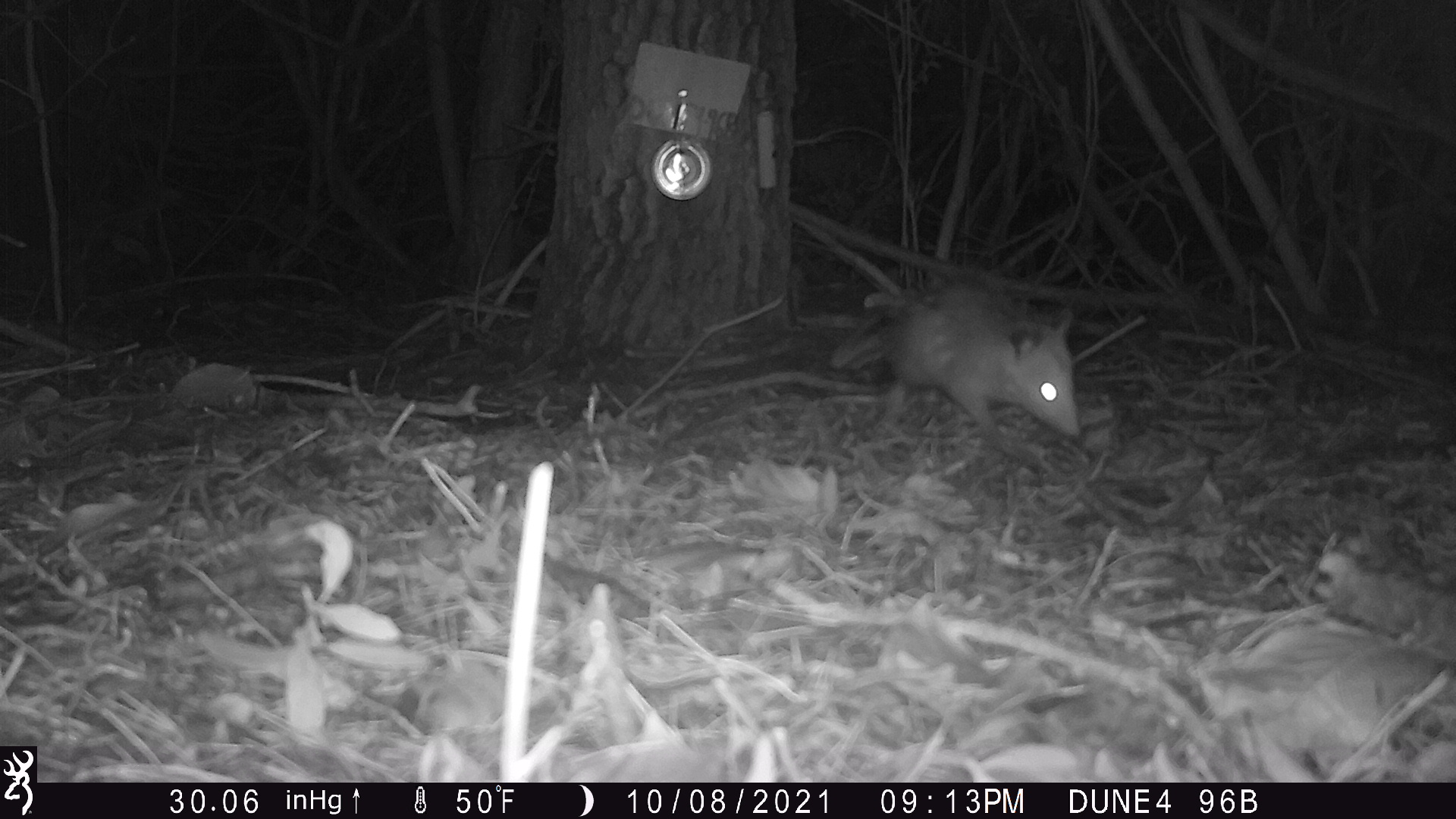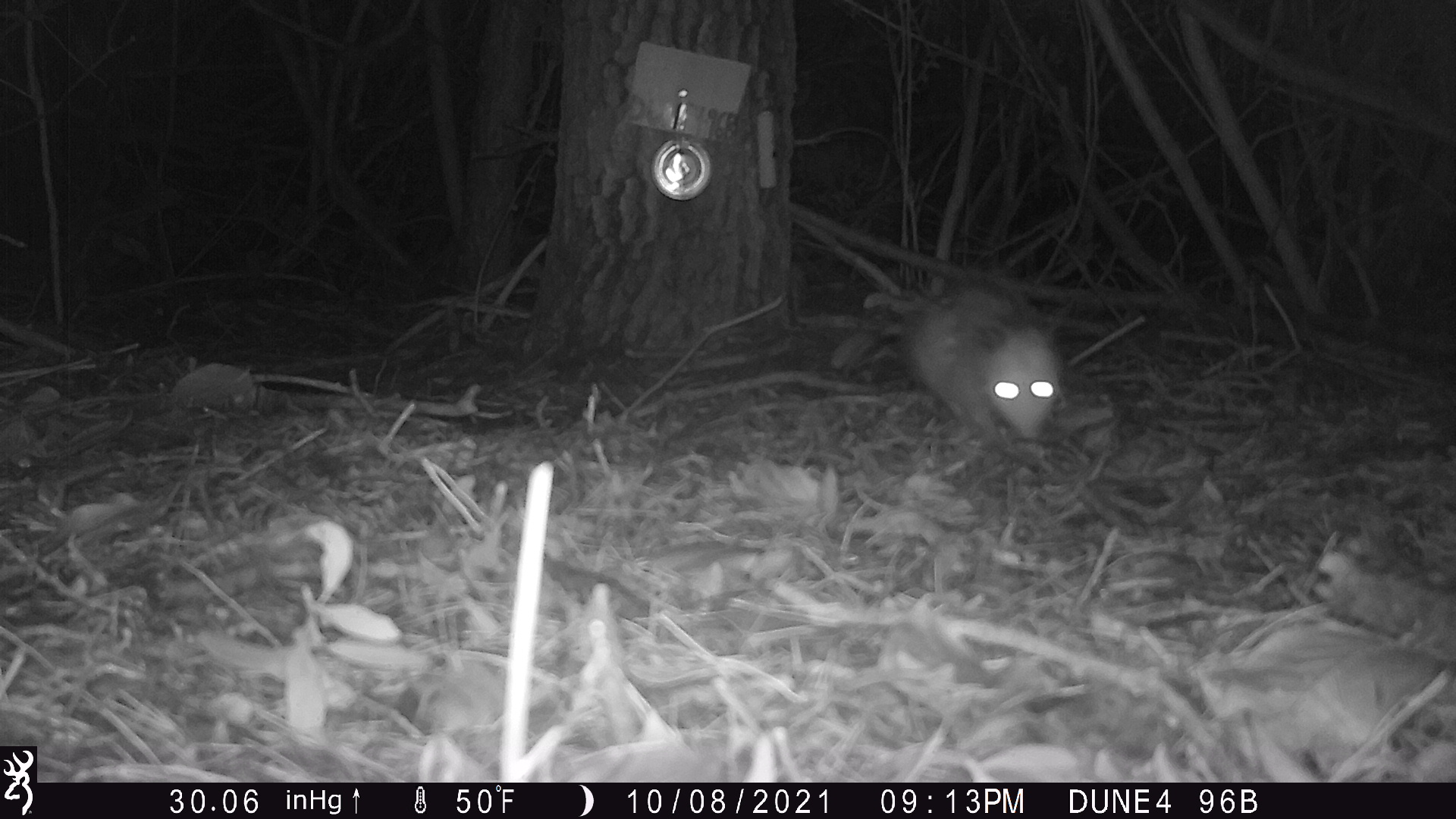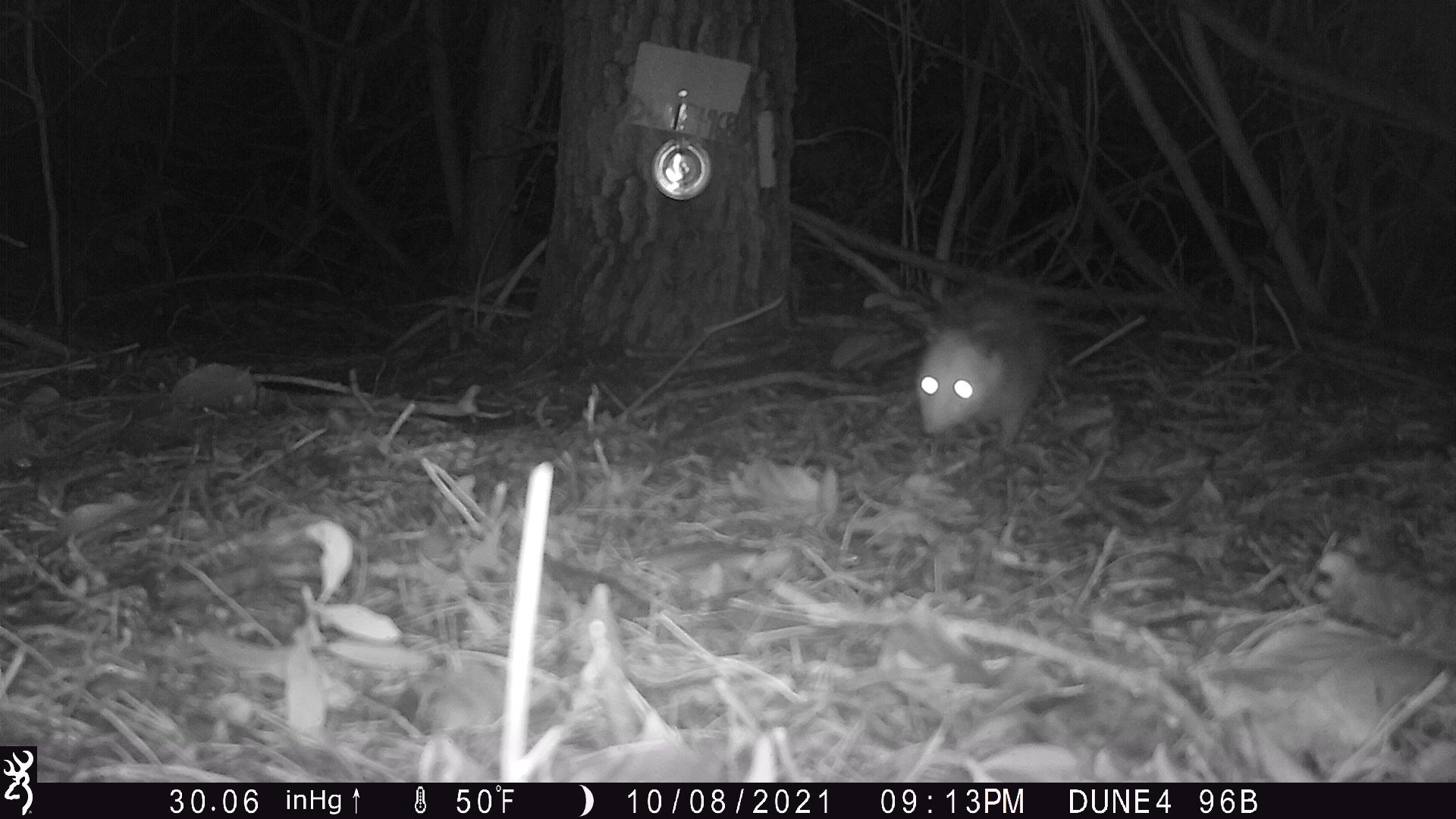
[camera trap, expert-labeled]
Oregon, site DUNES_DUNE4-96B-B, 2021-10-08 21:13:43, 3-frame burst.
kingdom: Animalia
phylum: Chordata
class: Mammalia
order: Didelphimorphia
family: Didelphidae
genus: Didelphis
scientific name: Didelphis virginiana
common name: virginia opossum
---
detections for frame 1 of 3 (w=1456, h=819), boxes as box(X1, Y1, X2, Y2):
virginia opossum: box(866, 277, 1094, 452)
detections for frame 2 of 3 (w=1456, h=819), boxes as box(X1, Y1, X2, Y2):
virginia opossum: box(873, 275, 1079, 446)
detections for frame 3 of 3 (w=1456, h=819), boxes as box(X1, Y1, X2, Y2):
virginia opossum: box(902, 285, 1057, 452)